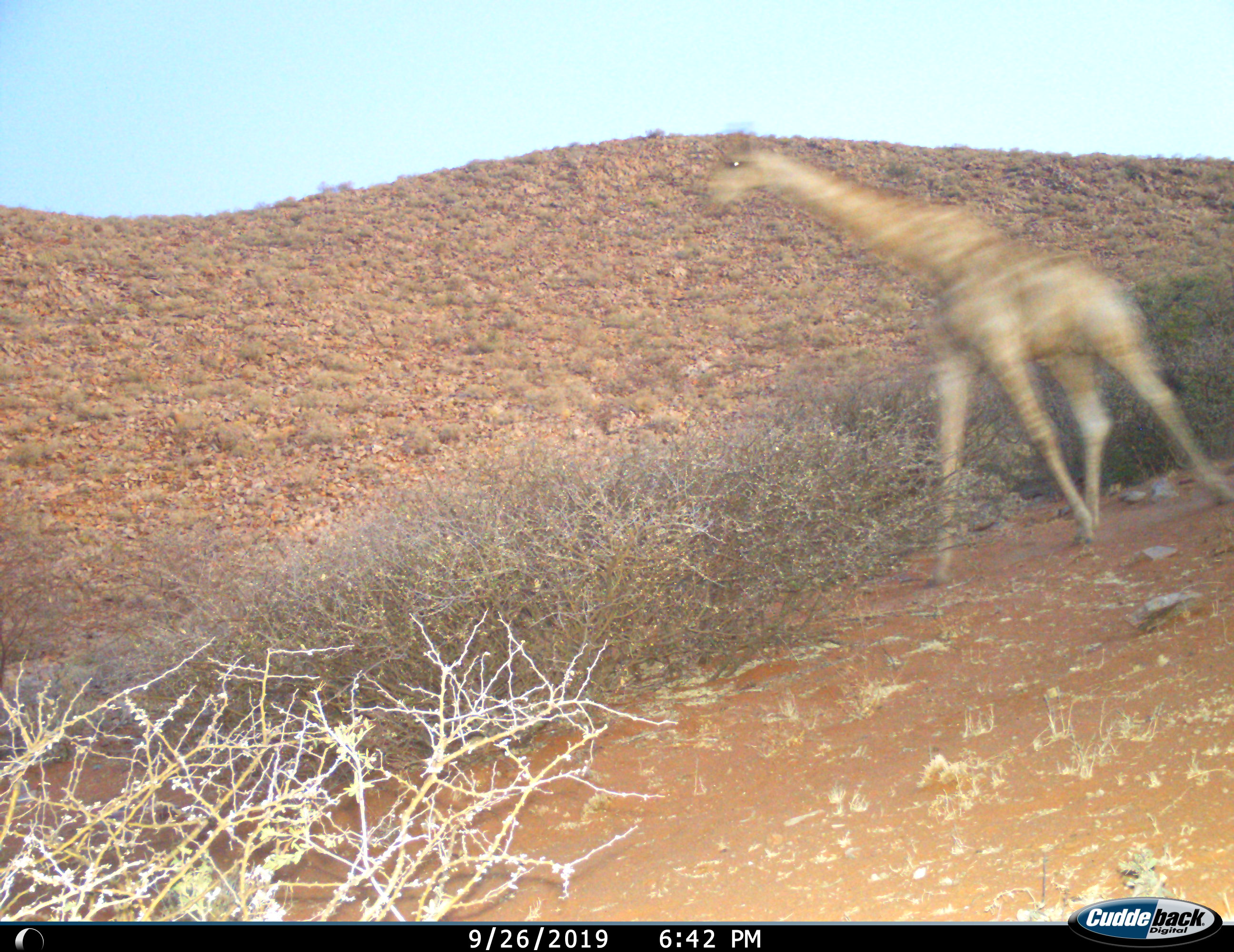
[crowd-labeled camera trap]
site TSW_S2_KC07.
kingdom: Animalia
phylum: Chordata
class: Mammalia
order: Artiodactyla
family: Giraffidae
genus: Giraffa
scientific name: Giraffa camelopardalis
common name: giraffe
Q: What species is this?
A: Giraffe (Giraffa camelopardalis).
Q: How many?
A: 1.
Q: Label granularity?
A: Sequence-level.